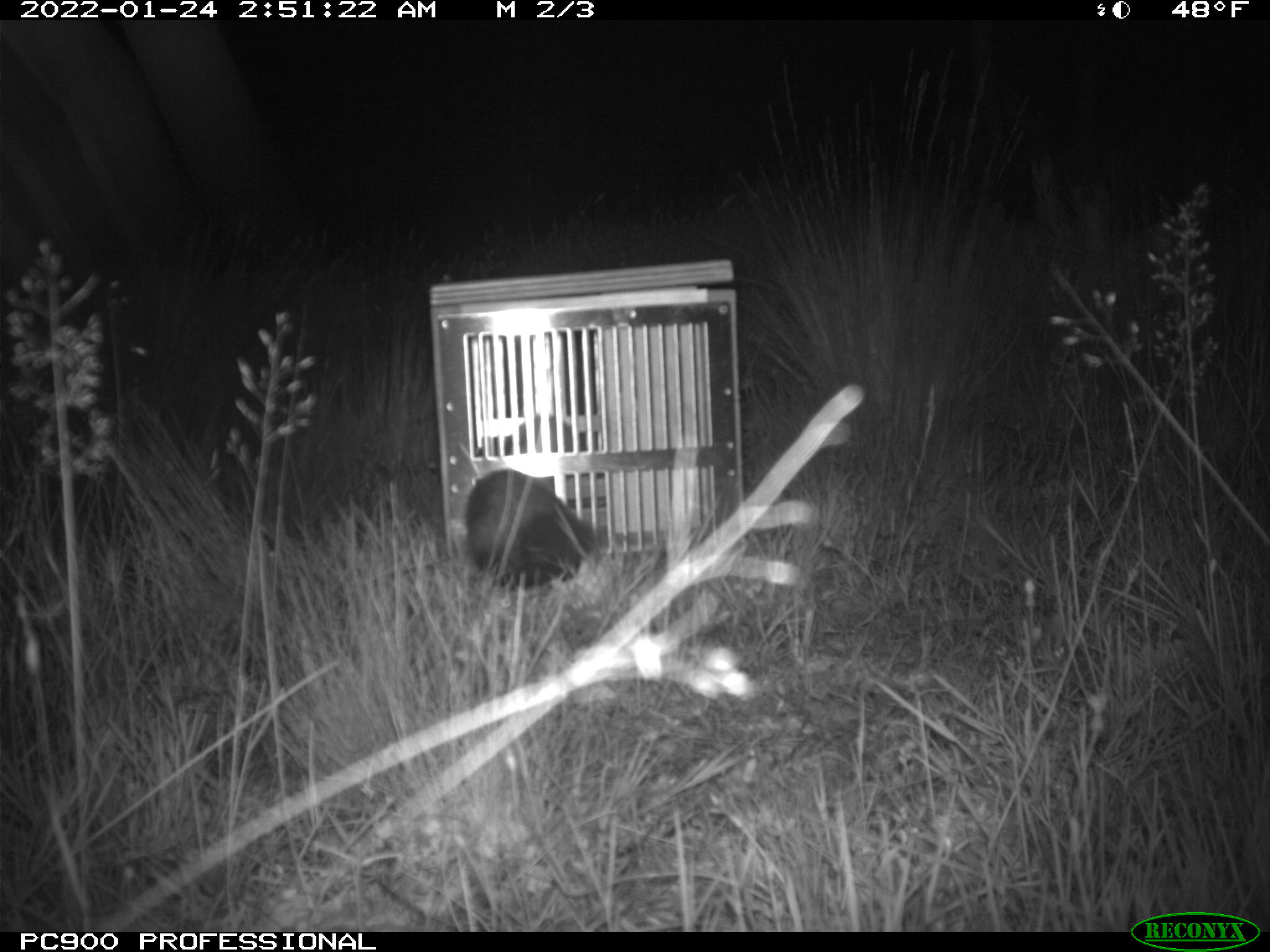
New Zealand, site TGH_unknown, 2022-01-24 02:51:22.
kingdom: Animalia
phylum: Chordata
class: Mammalia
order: Carnivora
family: Mustelidae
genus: Mustela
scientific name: Mustela furo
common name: ferret